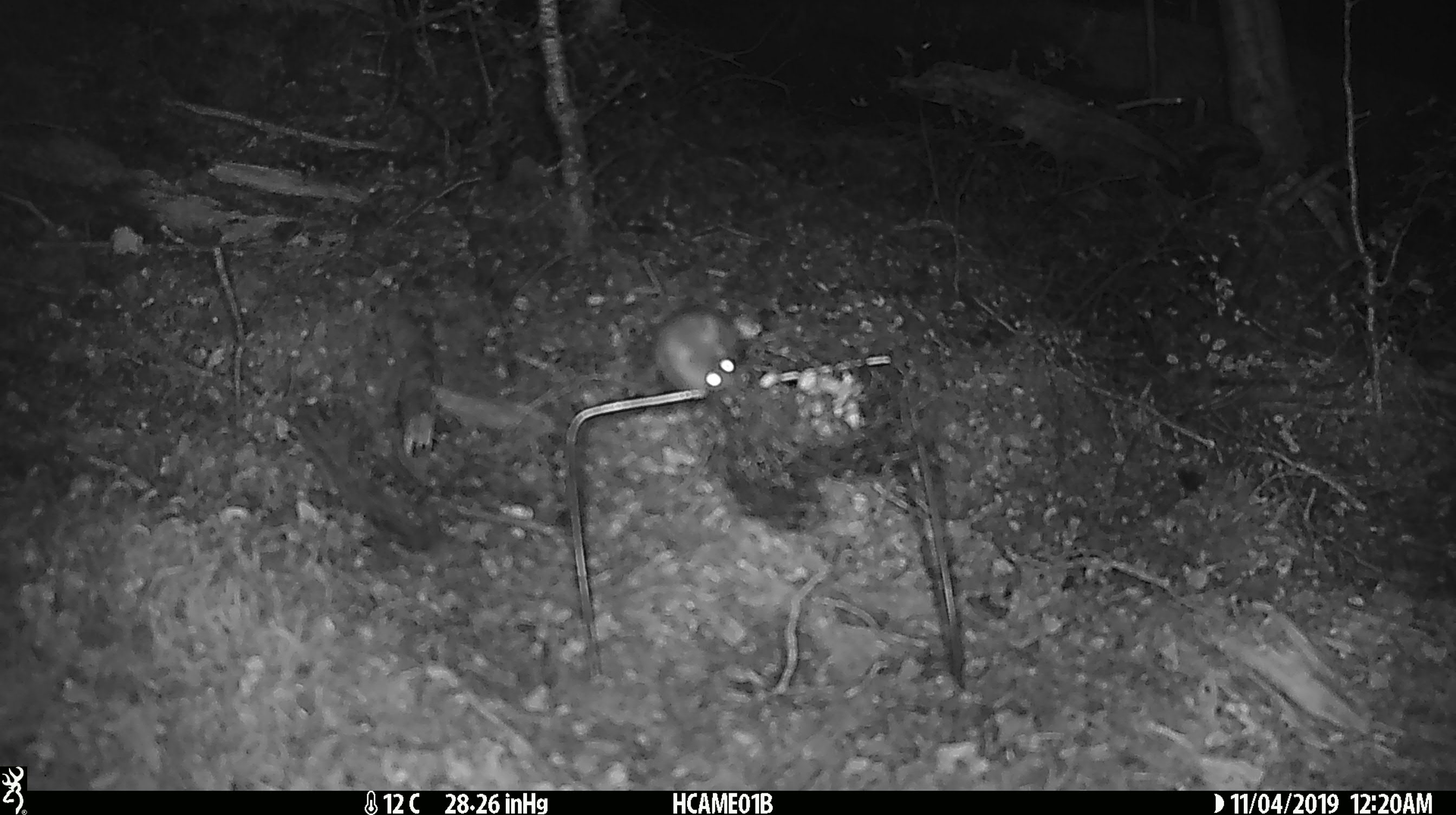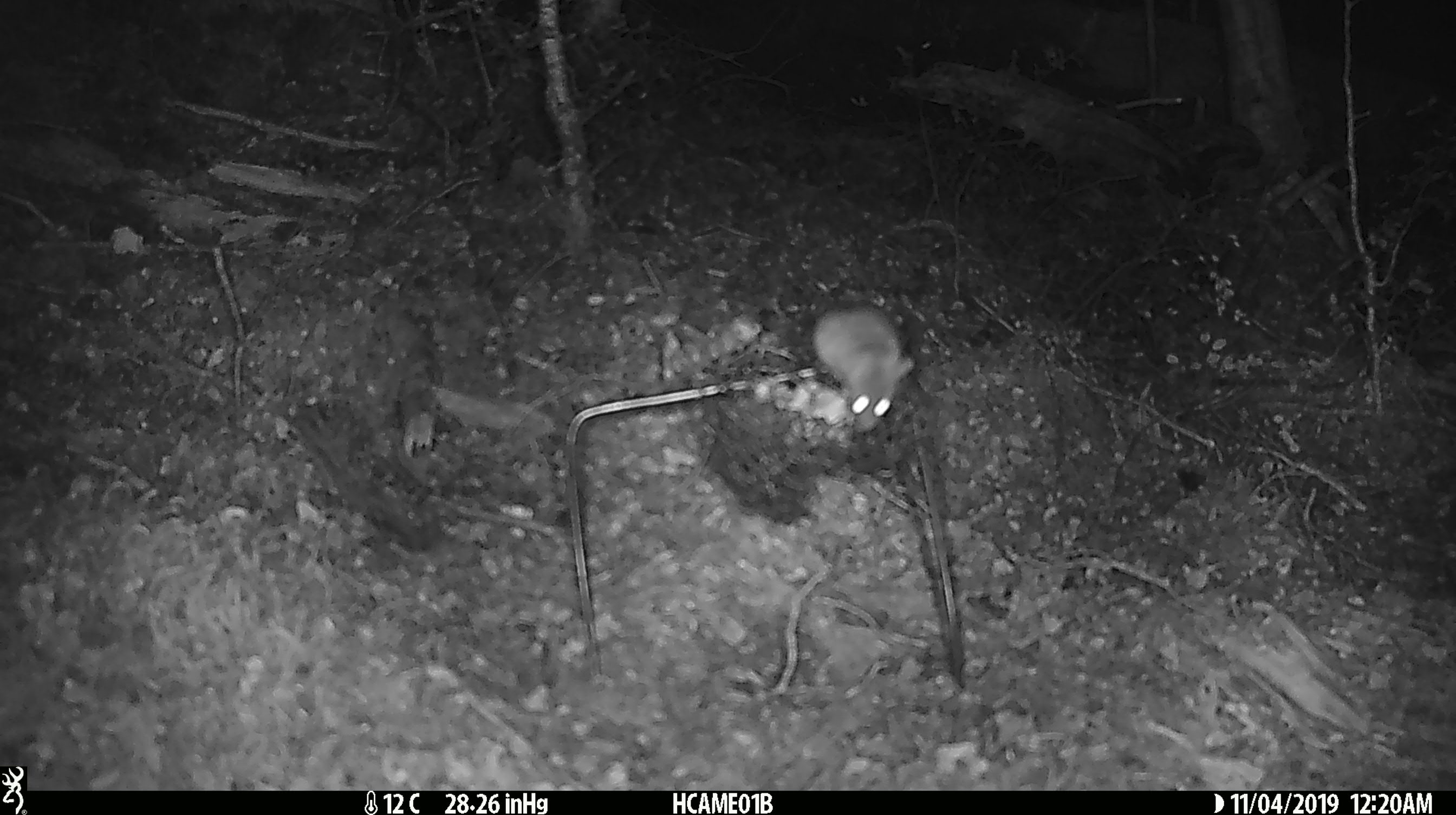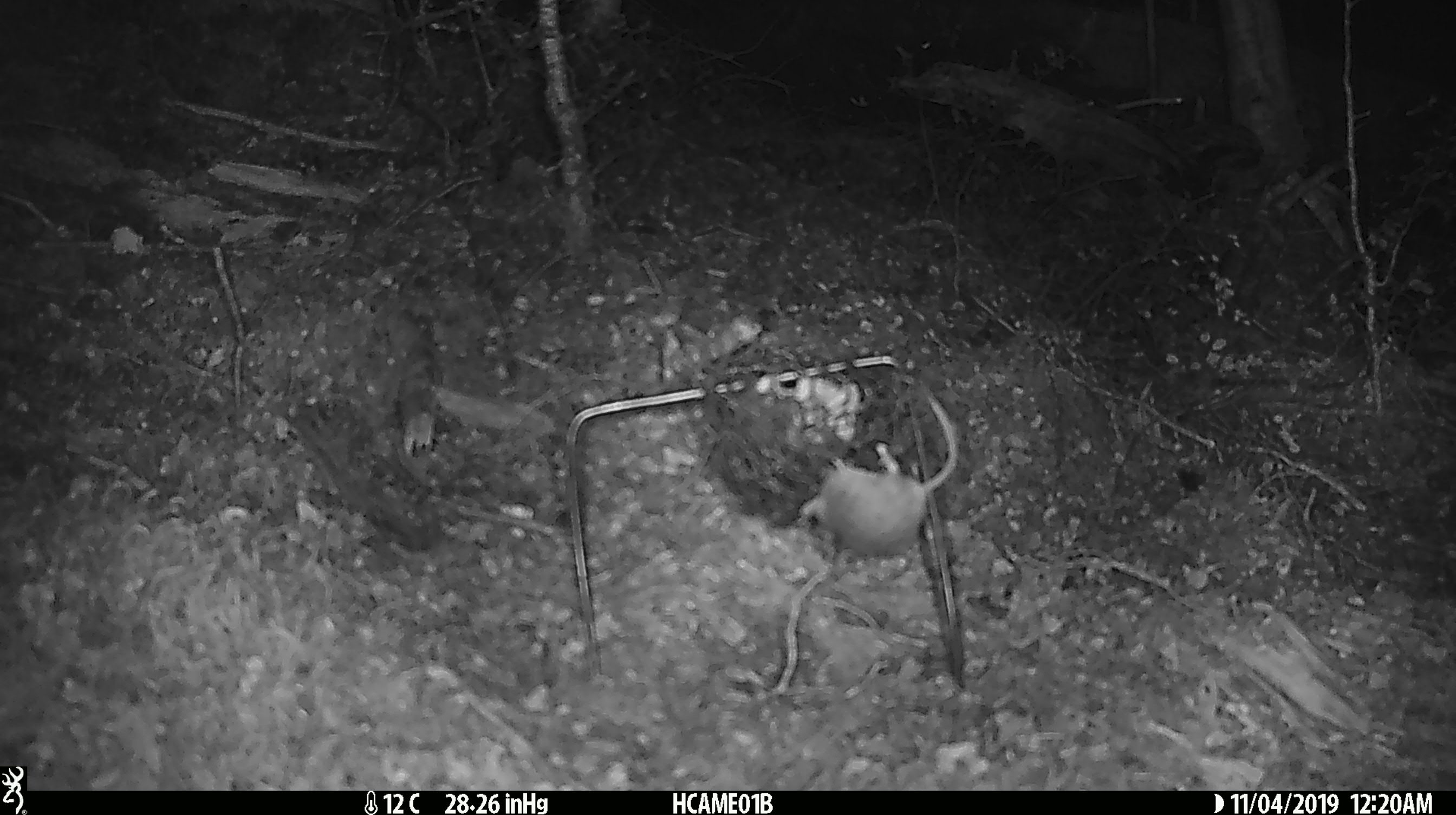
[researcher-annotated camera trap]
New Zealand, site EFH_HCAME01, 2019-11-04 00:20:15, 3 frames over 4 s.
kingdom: Animalia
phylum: Chordata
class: Mammalia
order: Rodentia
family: Muridae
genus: Mus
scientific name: Mus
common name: mouse